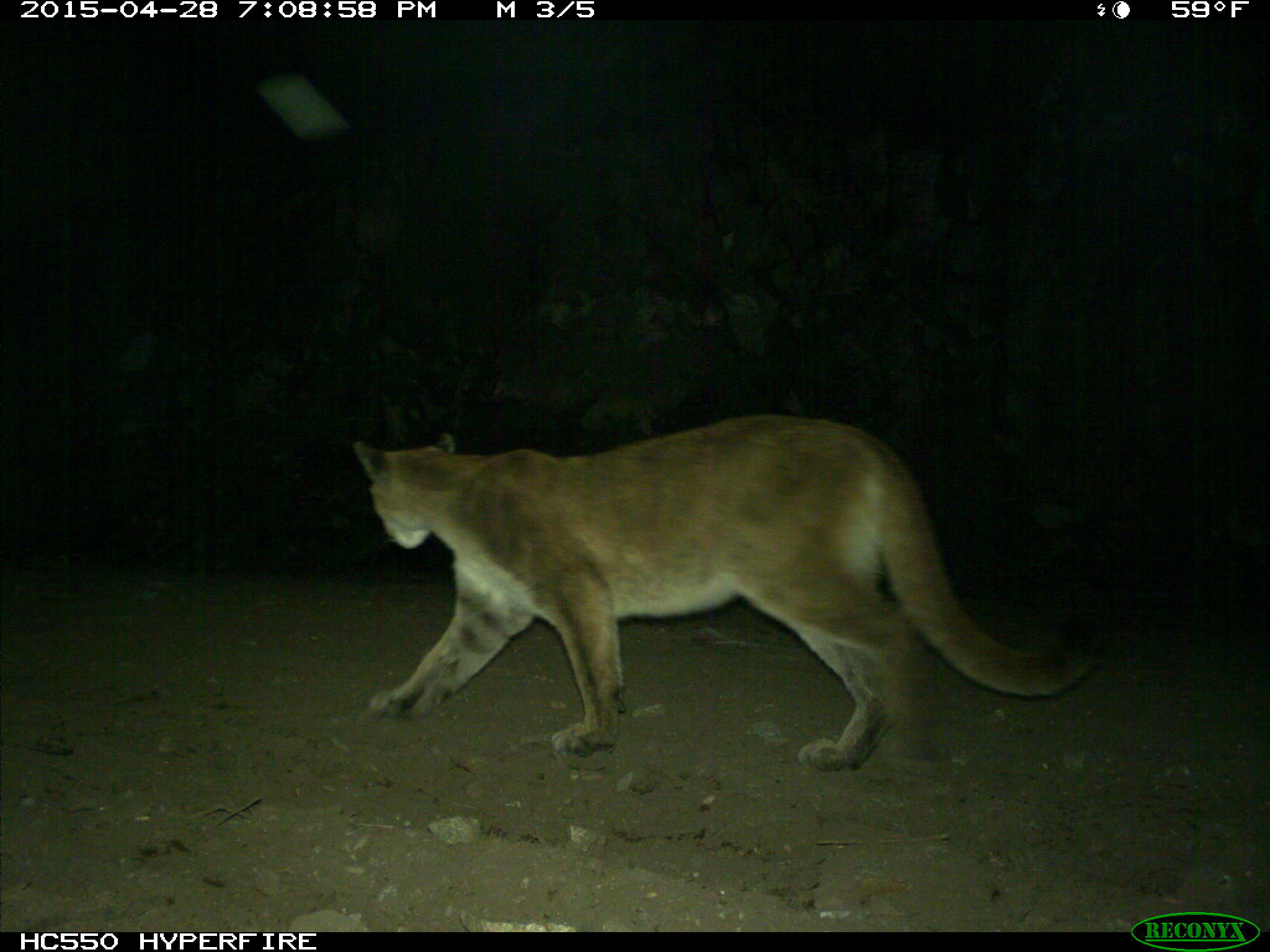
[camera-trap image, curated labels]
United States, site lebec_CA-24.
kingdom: Animalia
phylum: Chordata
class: Mammalia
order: Carnivora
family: Felidae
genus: Puma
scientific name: Puma concolor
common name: mountain lion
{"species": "Puma concolor (mountain lion)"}